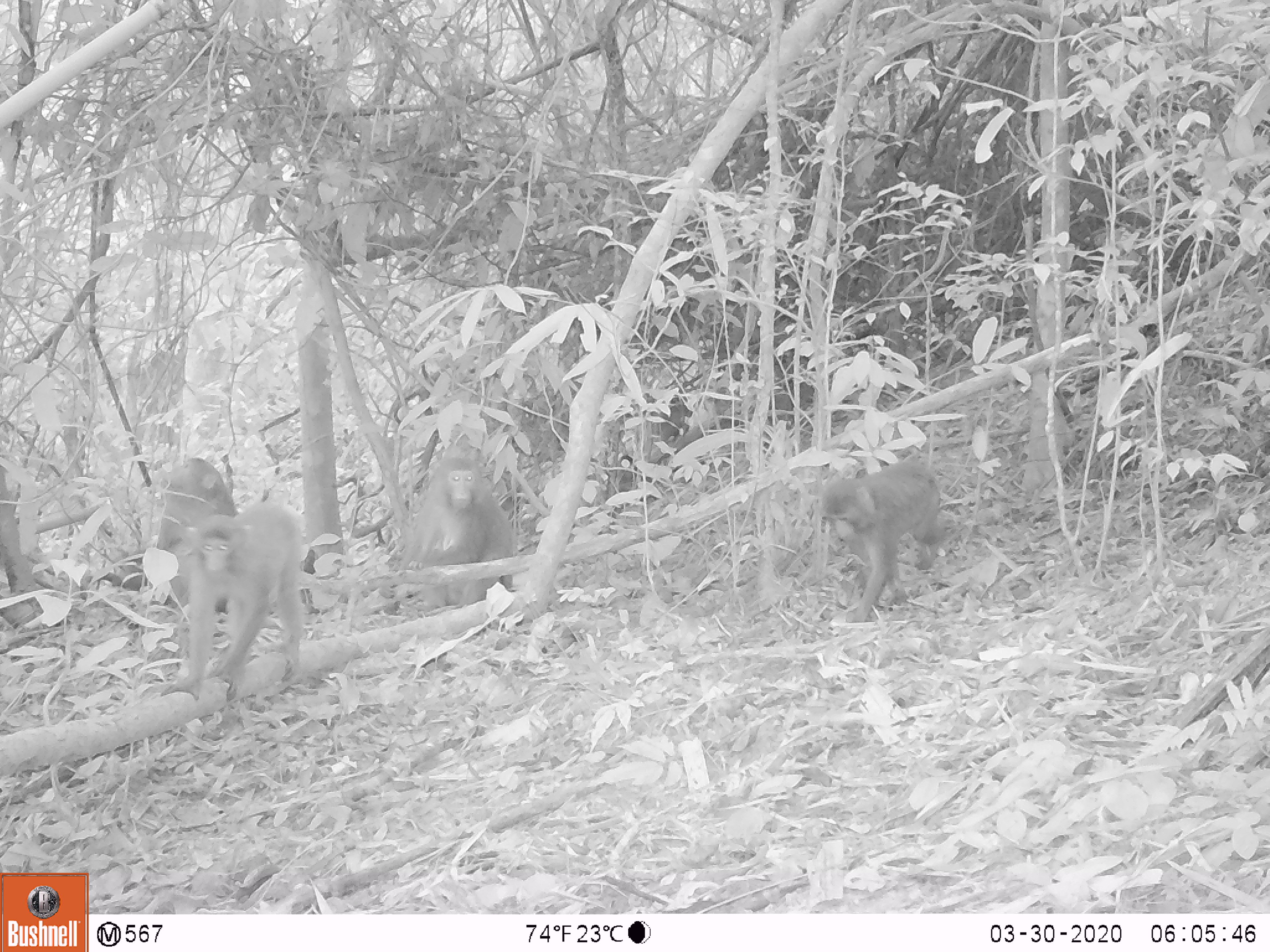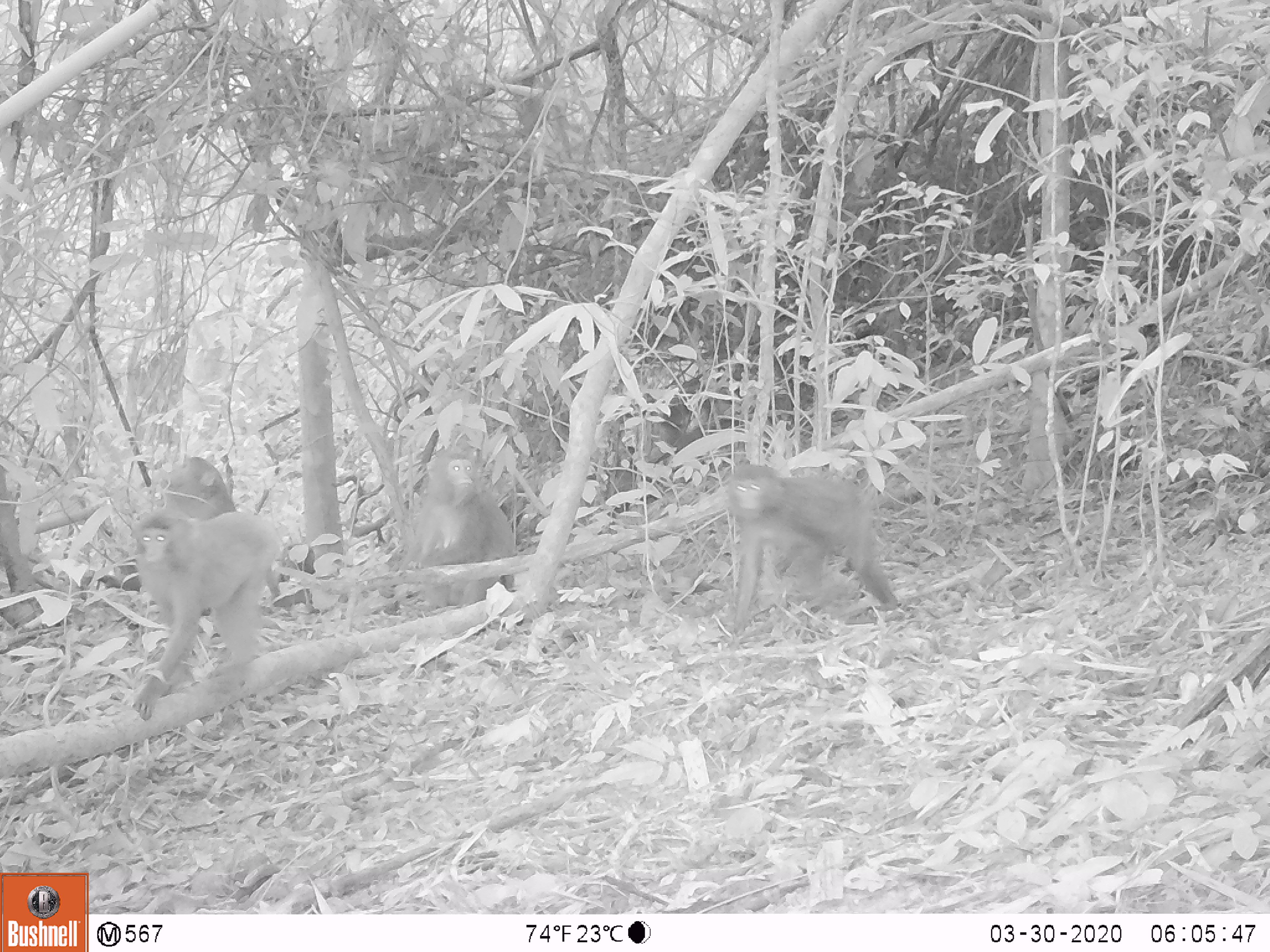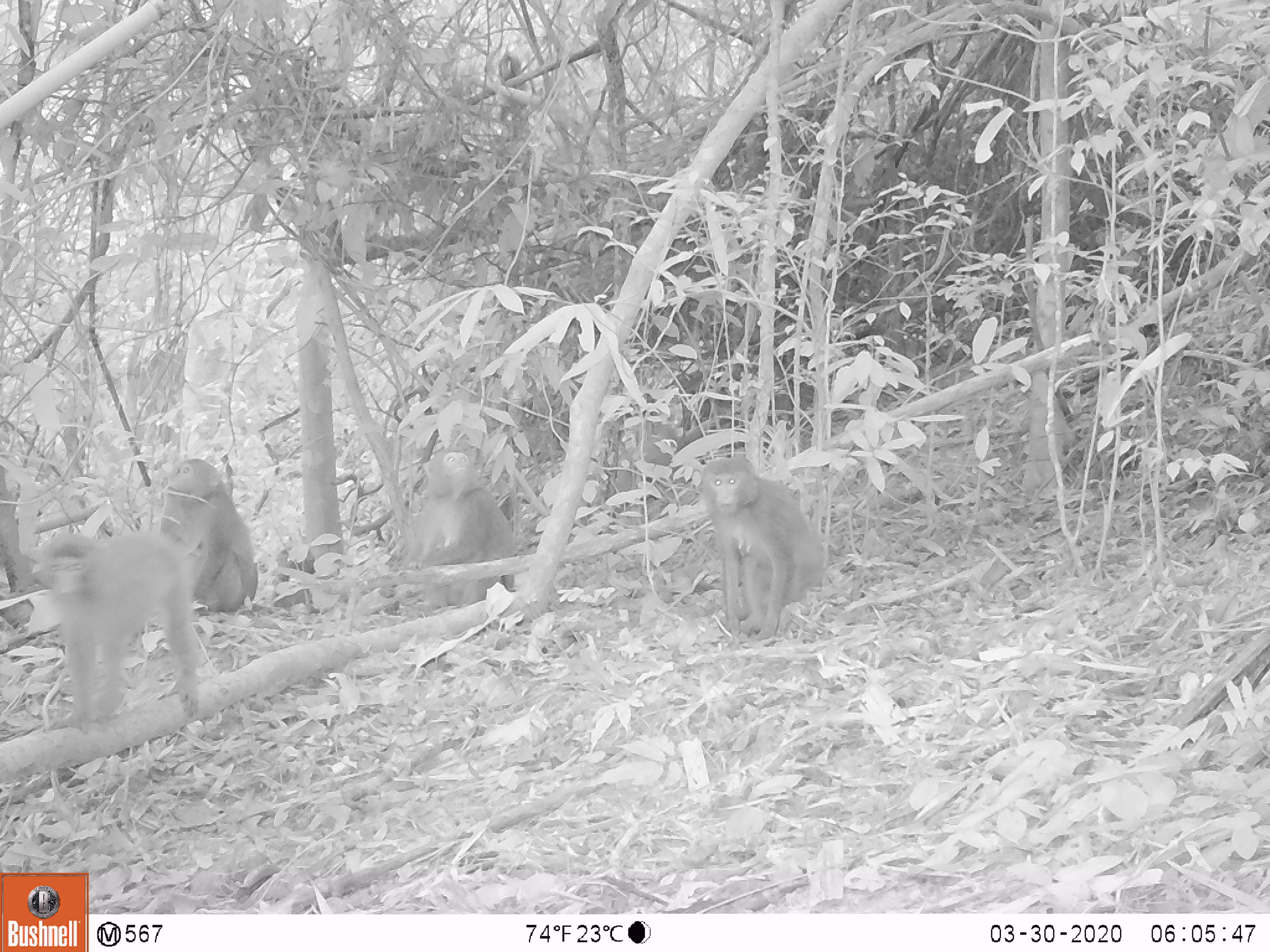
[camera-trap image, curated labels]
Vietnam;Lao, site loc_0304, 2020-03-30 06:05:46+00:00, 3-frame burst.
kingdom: Animalia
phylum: Chordata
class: Mammalia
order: Primates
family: Cercopithecidae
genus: Macaca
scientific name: Macaca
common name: macaques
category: assam or rhesus macaque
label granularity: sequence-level